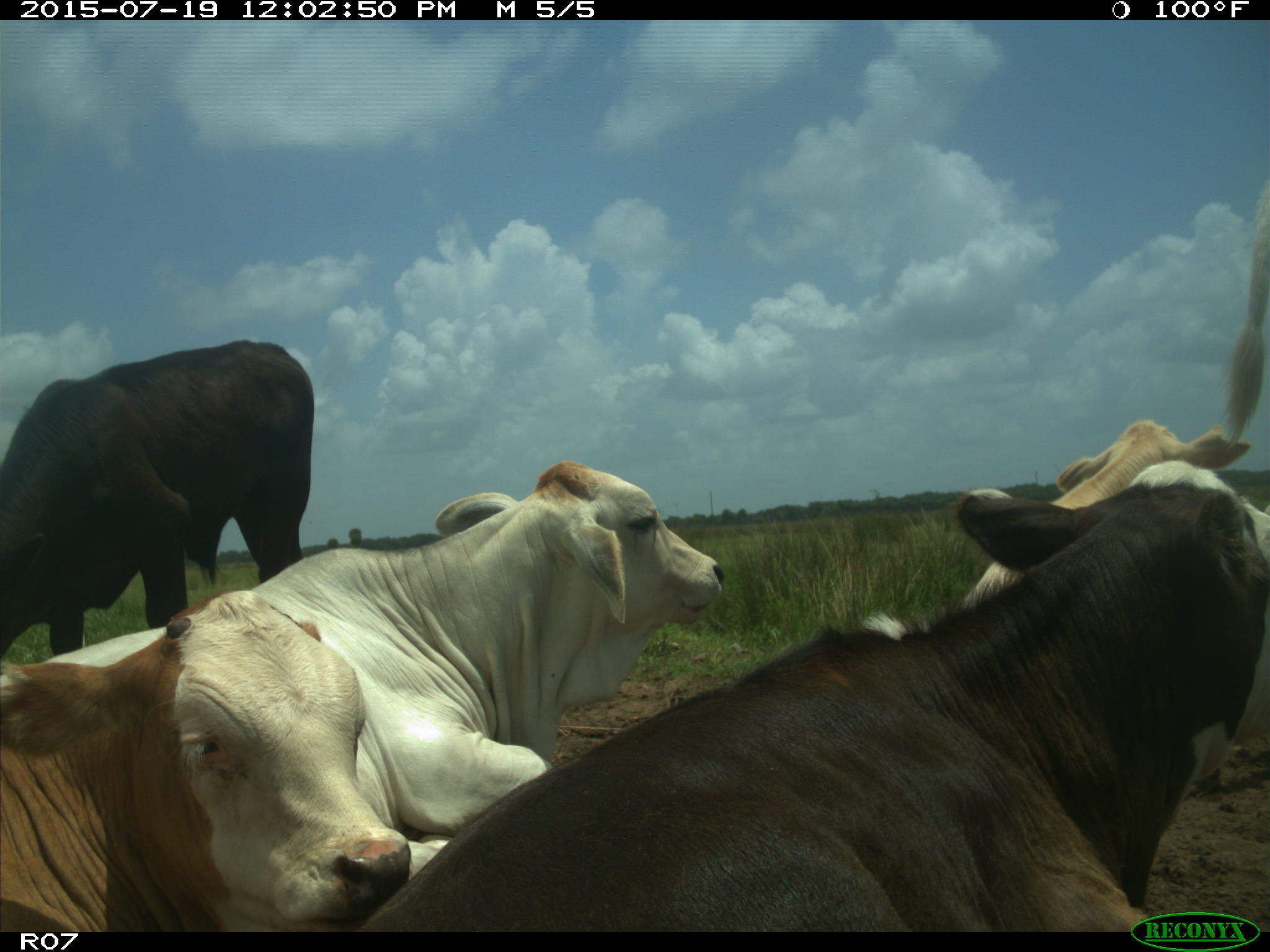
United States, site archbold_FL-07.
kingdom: Animalia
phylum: Chordata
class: Mammalia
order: Artiodactyla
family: Bovidae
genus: Bos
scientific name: Bos taurus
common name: domestic cow